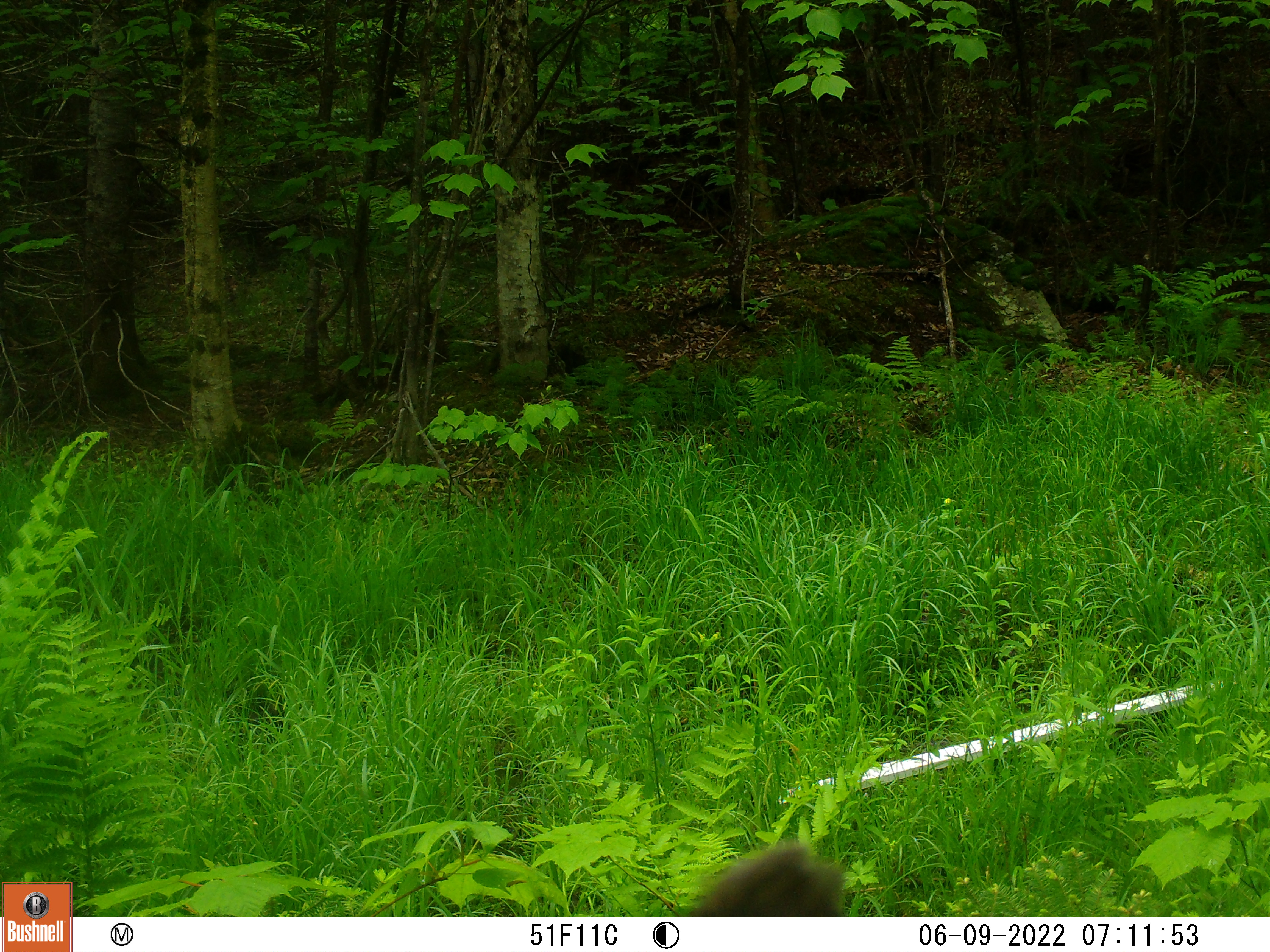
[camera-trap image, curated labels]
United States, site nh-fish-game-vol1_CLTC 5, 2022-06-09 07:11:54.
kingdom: Animalia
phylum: Chordata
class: Mammalia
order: Artiodactyla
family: Cervidae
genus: Odocoileus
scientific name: Odocoileus virginianus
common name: white-tailed deer